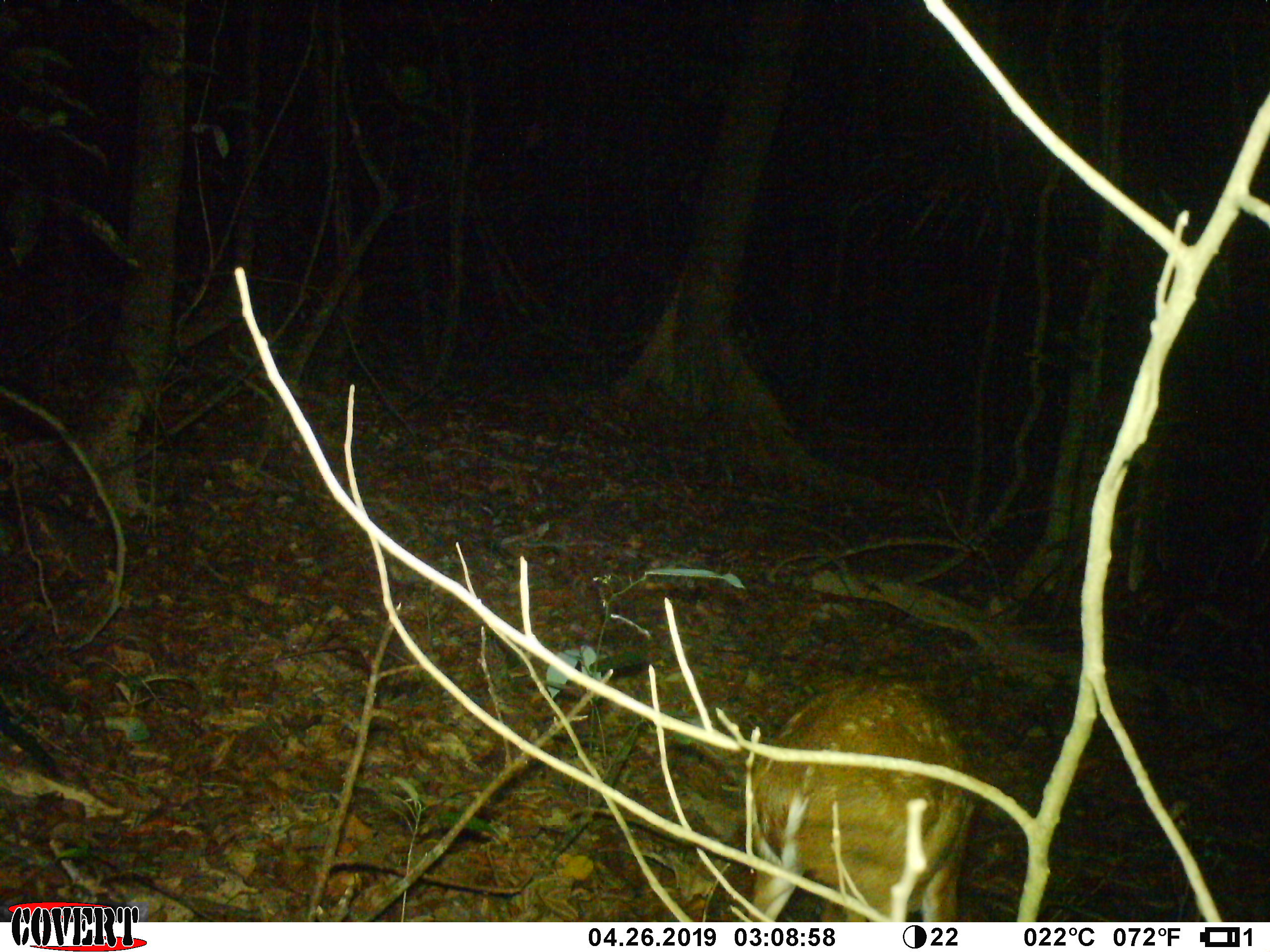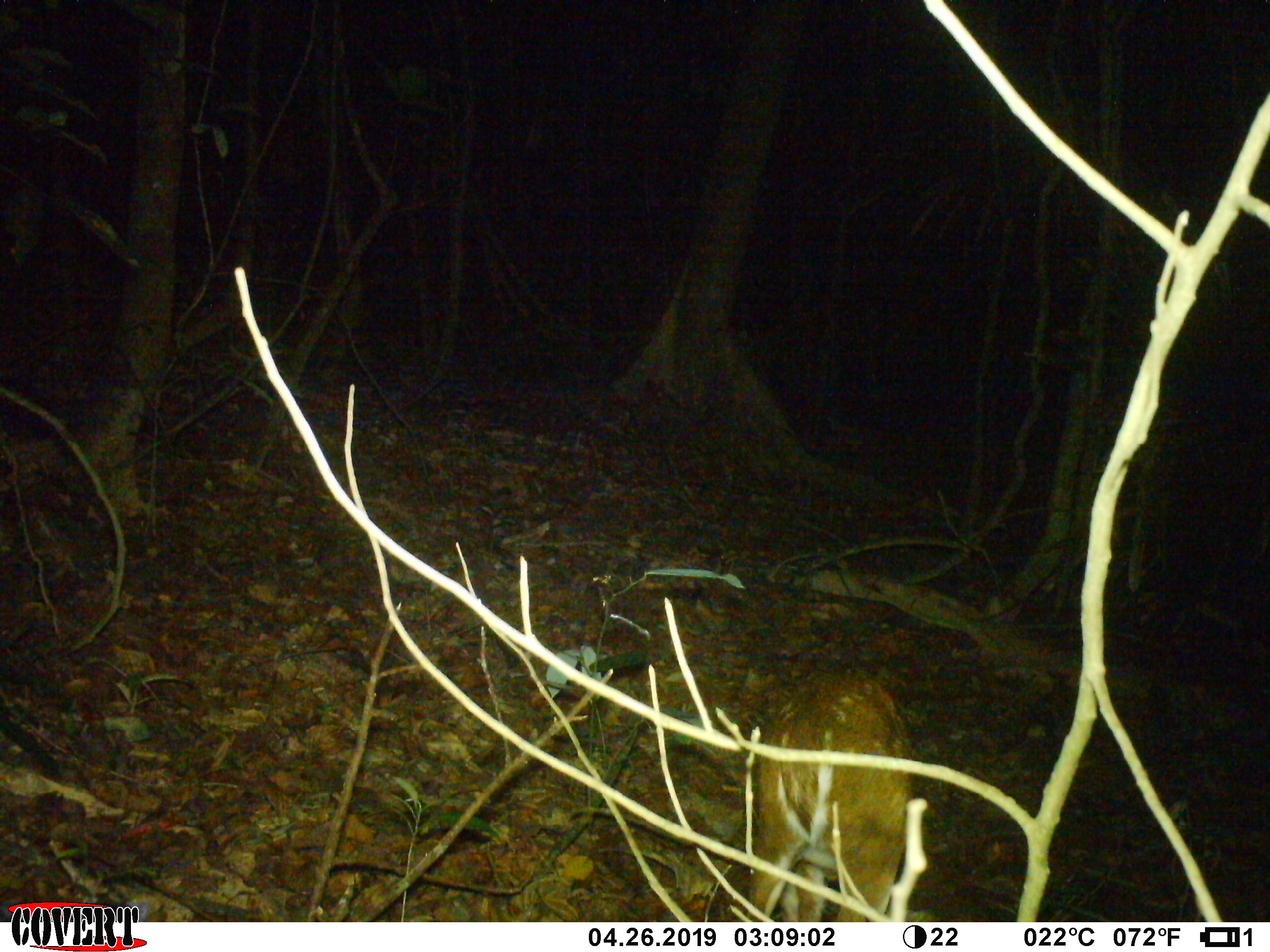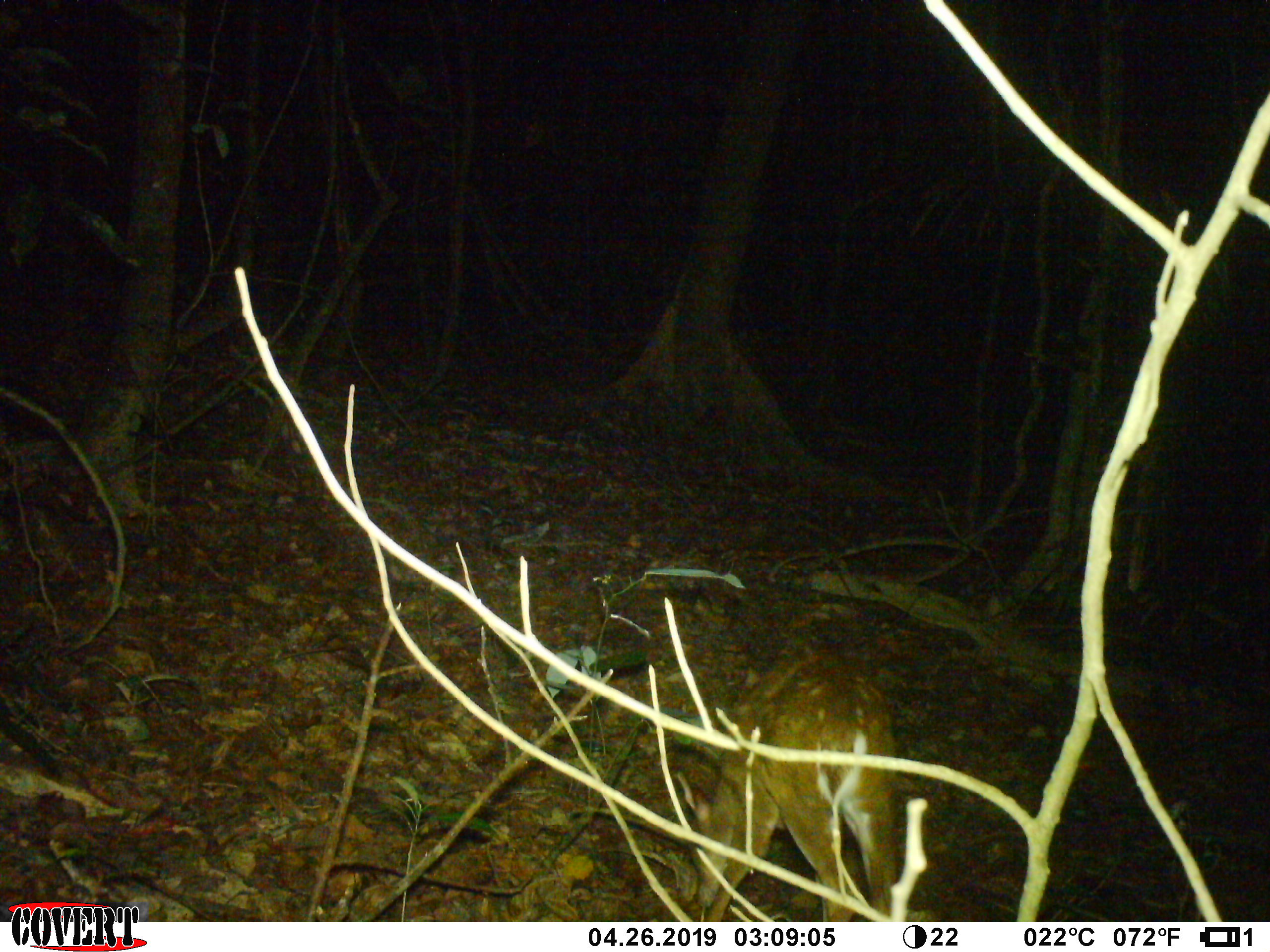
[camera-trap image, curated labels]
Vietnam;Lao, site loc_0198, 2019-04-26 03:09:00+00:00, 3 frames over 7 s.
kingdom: Animalia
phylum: Chordata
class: Mammalia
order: Artiodactyla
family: Cervidae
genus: Muntiacus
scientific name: Muntiacus vuquangensis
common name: large-antlered muntjac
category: large antlered muntjac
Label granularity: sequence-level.